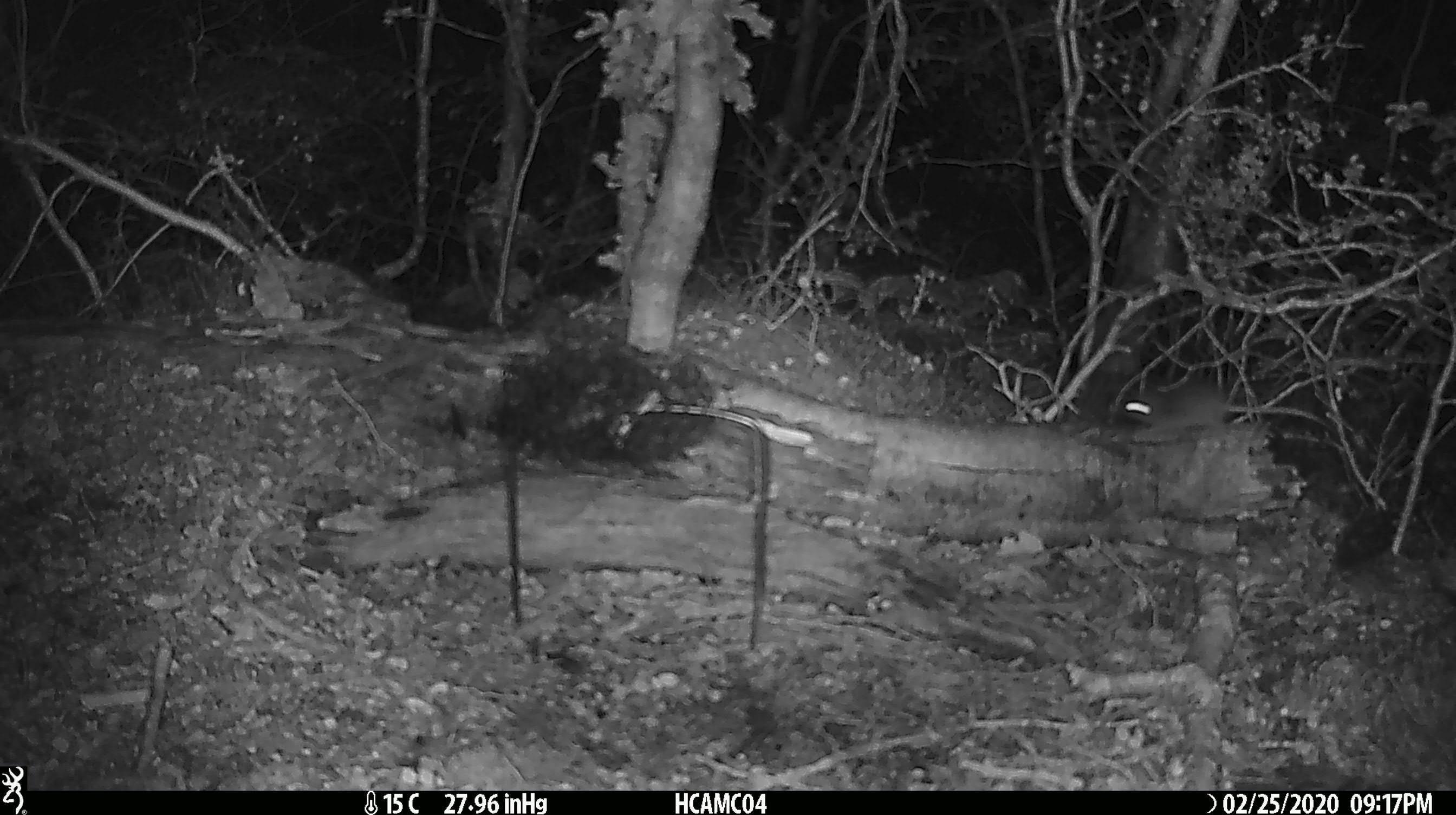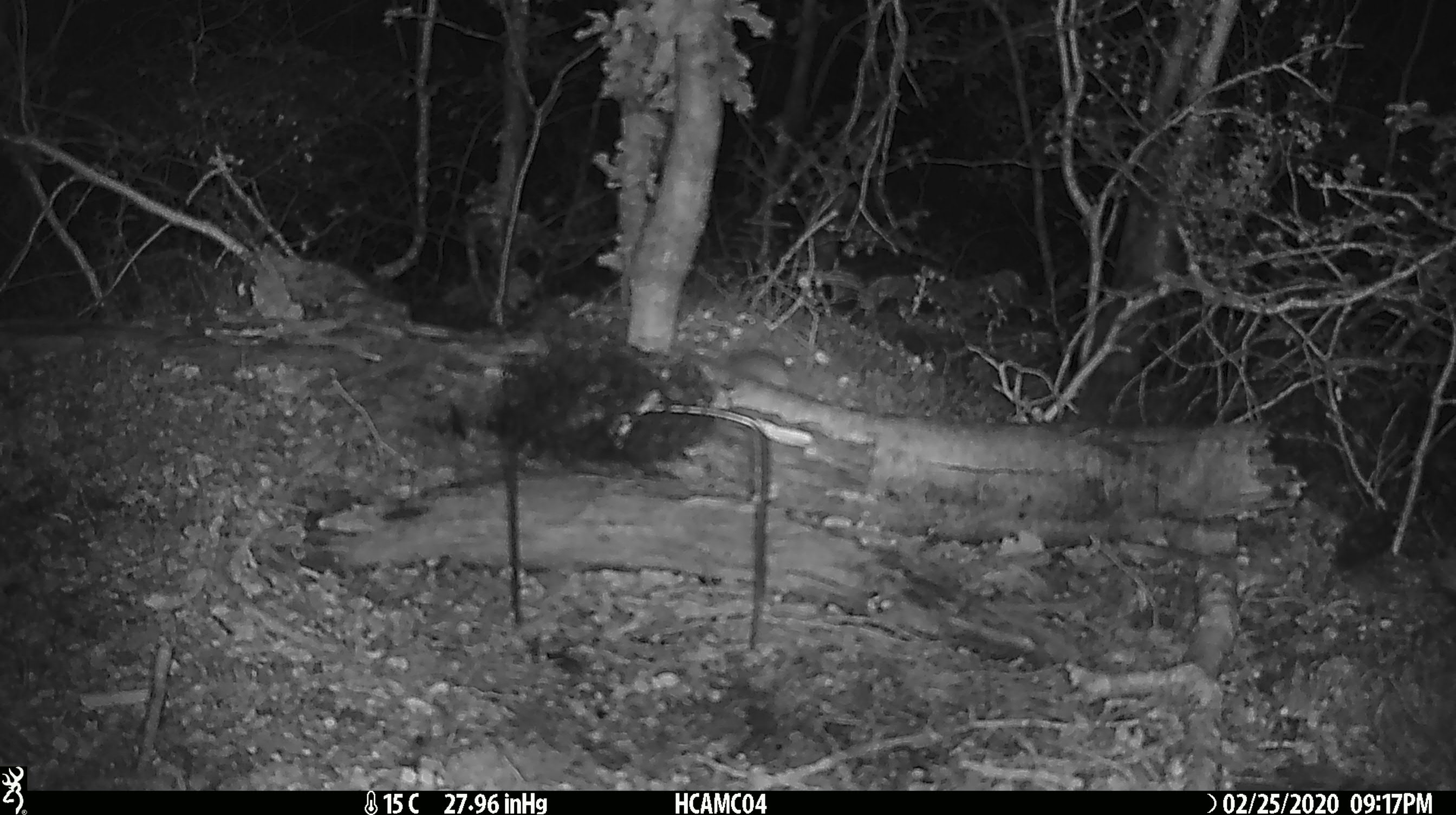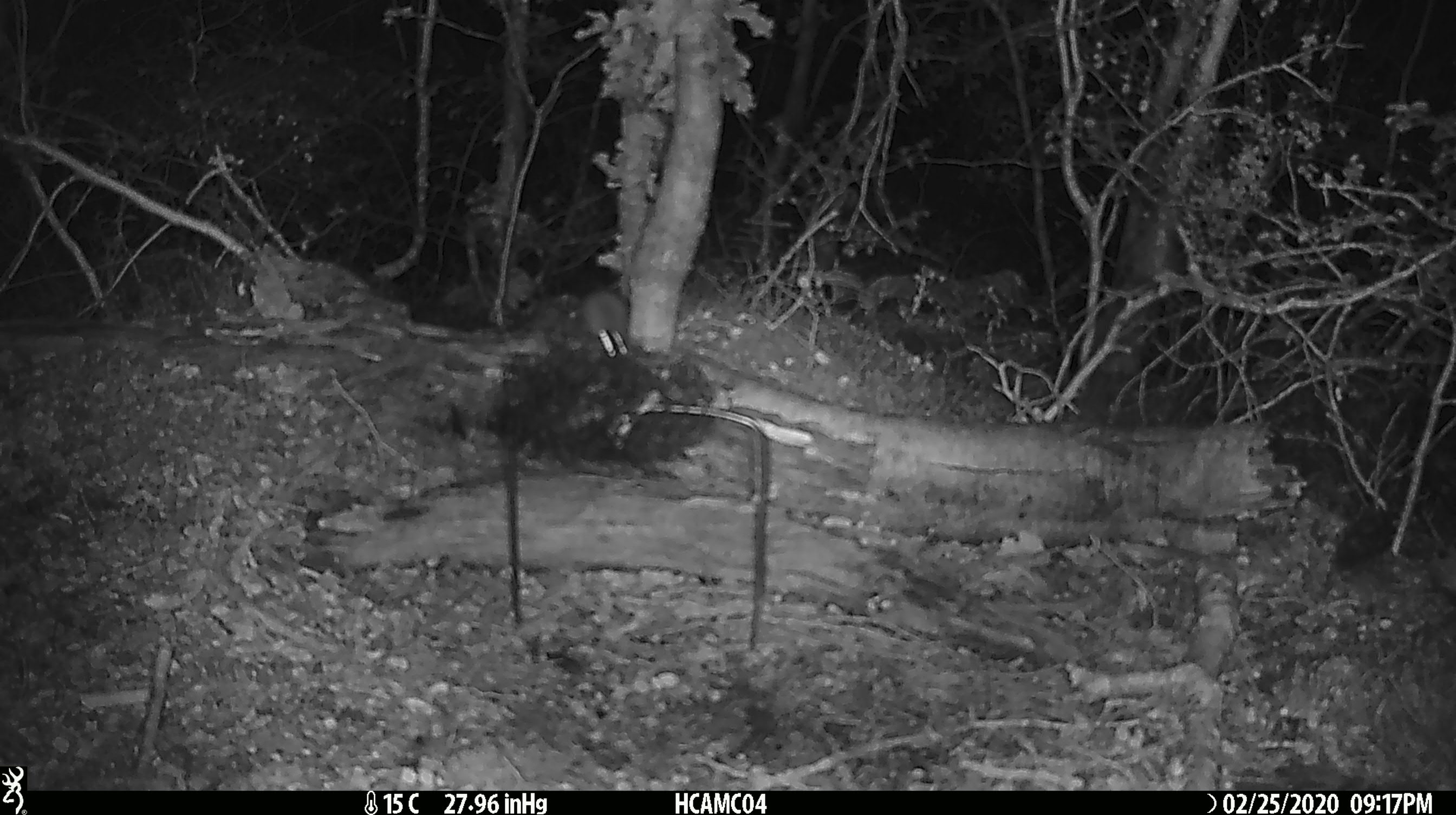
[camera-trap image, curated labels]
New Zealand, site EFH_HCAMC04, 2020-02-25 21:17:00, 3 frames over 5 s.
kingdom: Animalia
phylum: Chordata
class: Mammalia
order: Rodentia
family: Muridae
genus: Mus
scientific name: Mus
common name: mouse